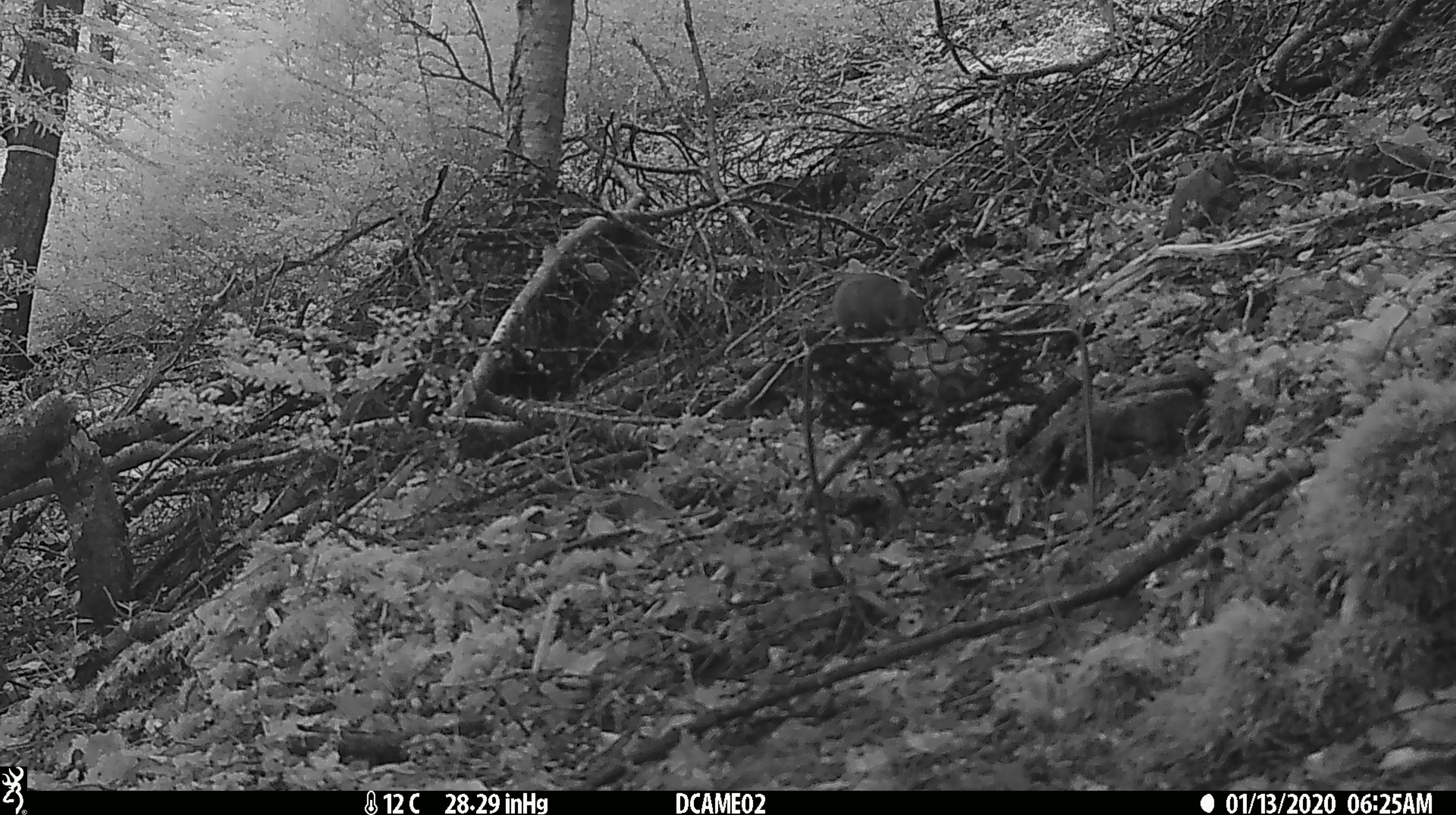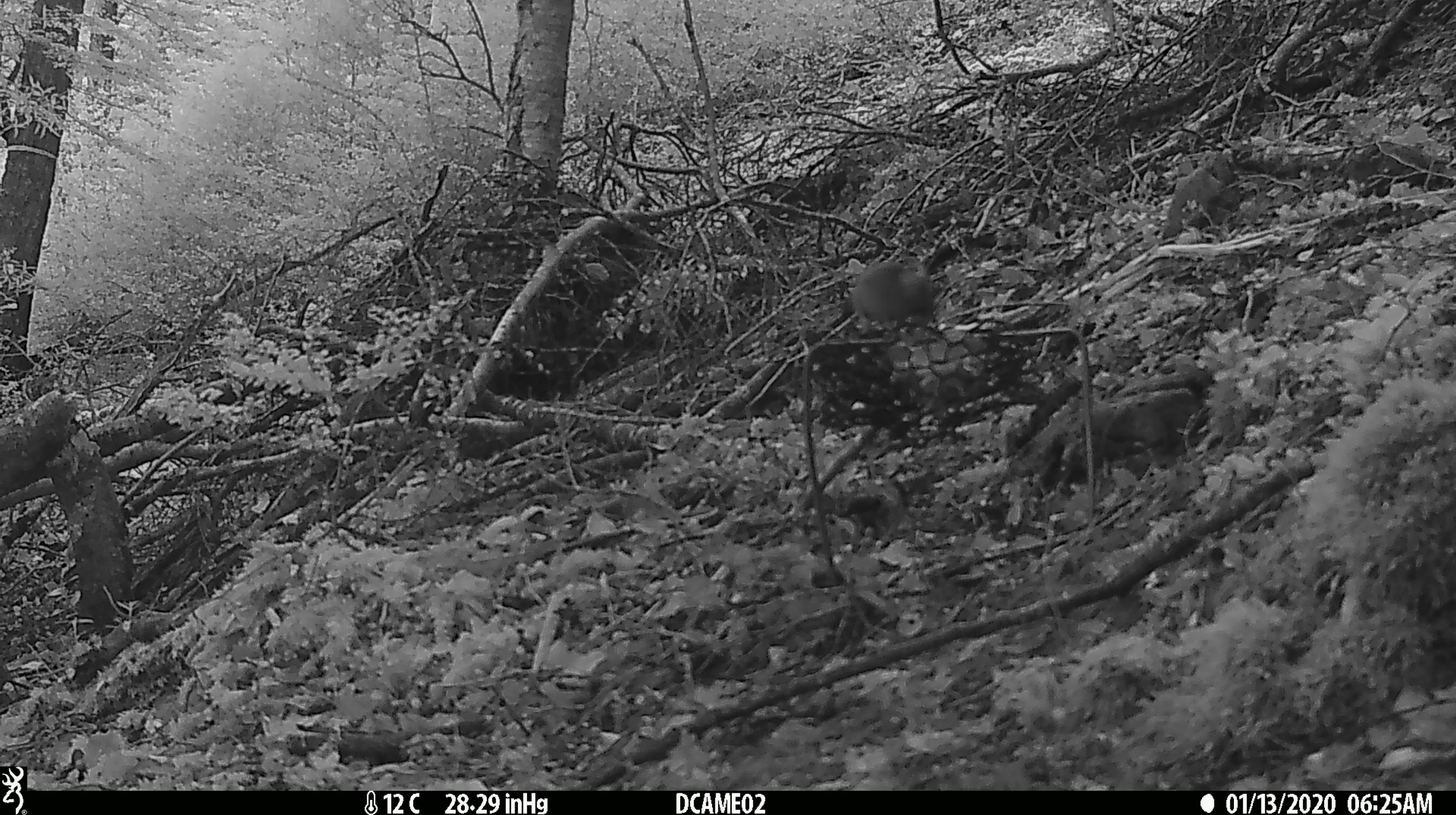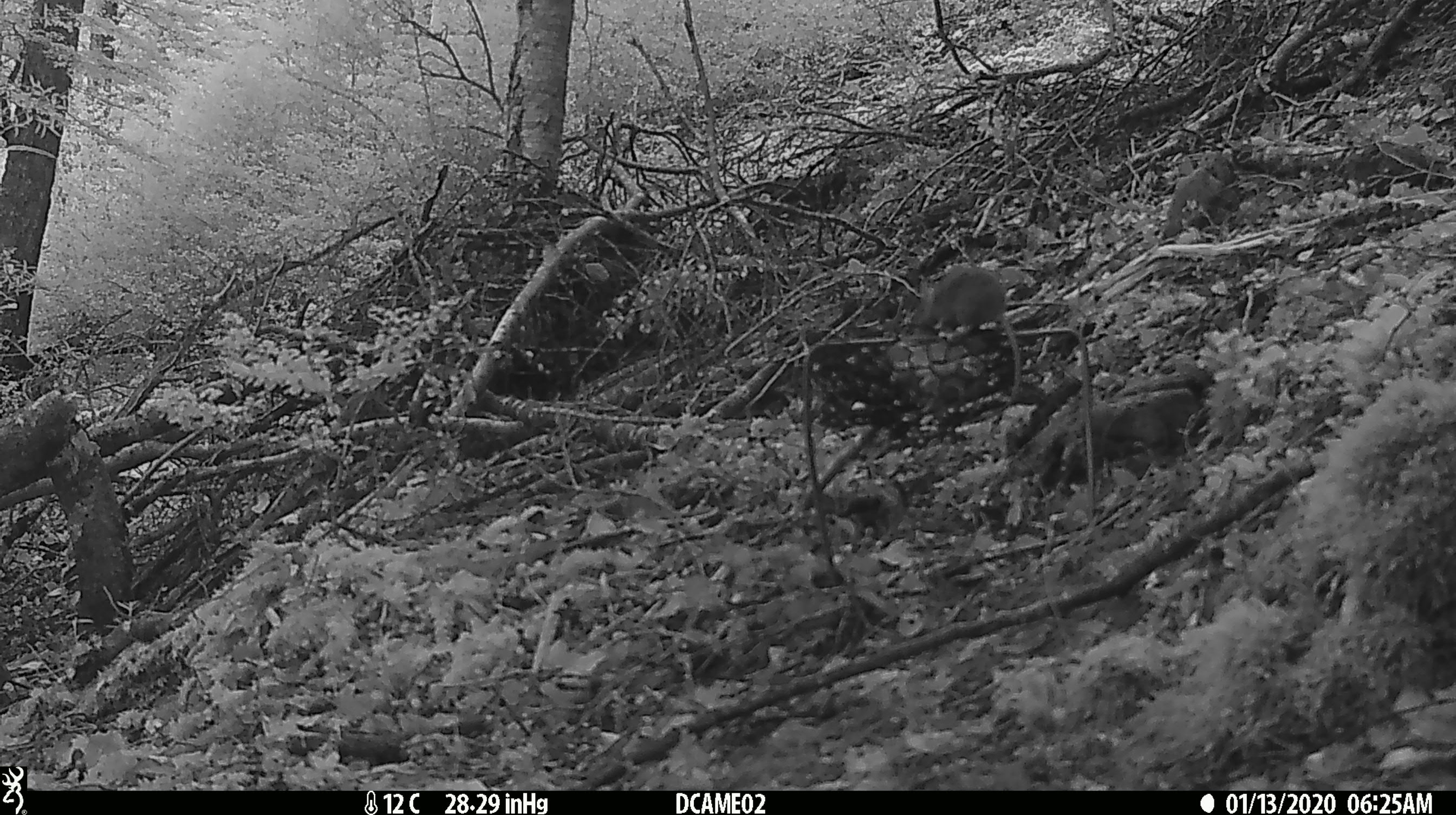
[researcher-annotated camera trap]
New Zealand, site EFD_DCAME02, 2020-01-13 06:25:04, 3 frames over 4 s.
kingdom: Animalia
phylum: Chordata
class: Mammalia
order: Rodentia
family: Muridae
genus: Mus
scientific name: Mus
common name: mouse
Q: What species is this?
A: Mouse (Mus).